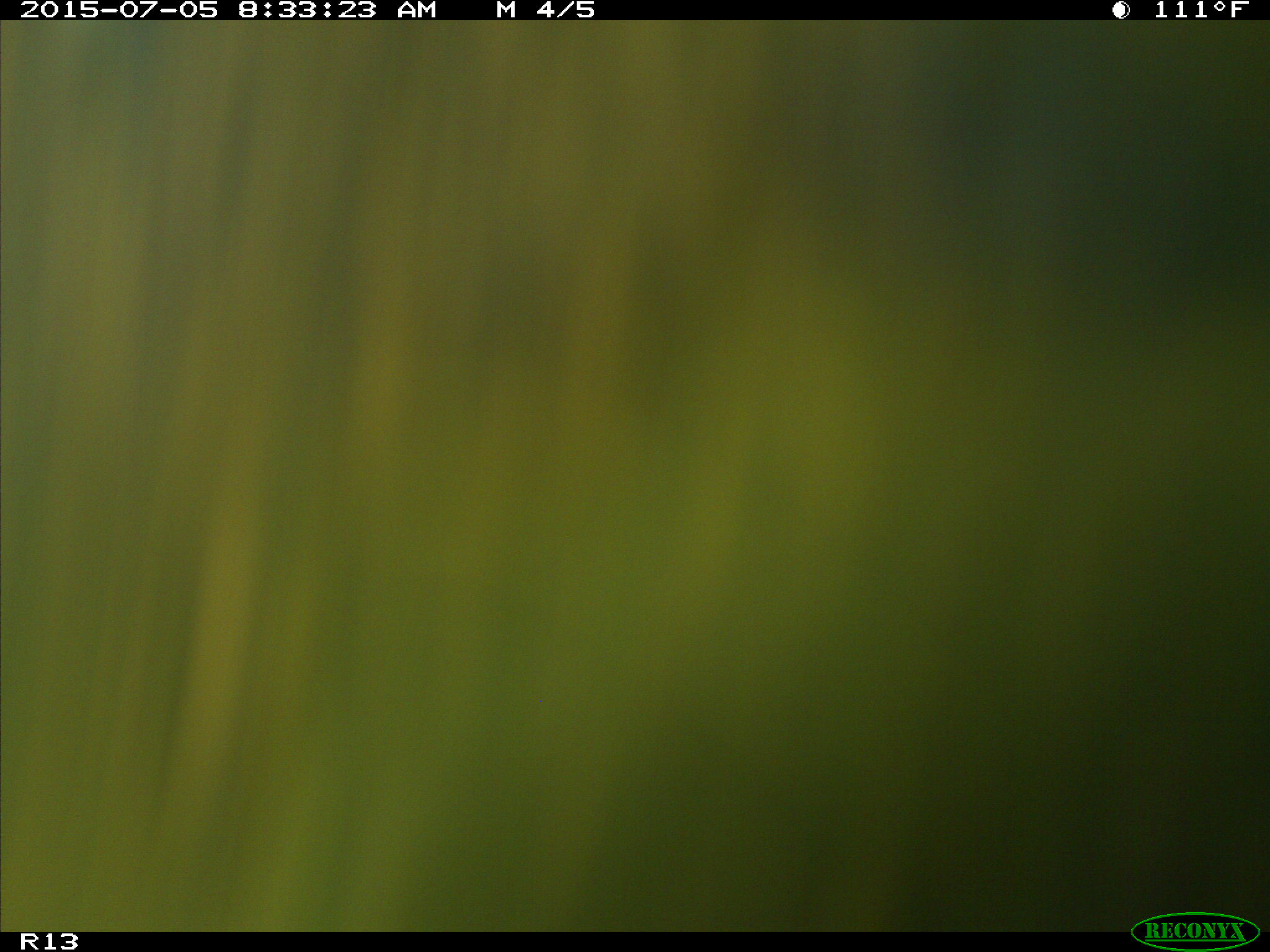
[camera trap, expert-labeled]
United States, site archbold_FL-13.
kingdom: Animalia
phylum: Chordata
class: Mammalia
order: Artiodactyla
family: Bovidae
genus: Bos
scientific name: Bos taurus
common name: domestic cow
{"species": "Bos taurus (domestic cow)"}